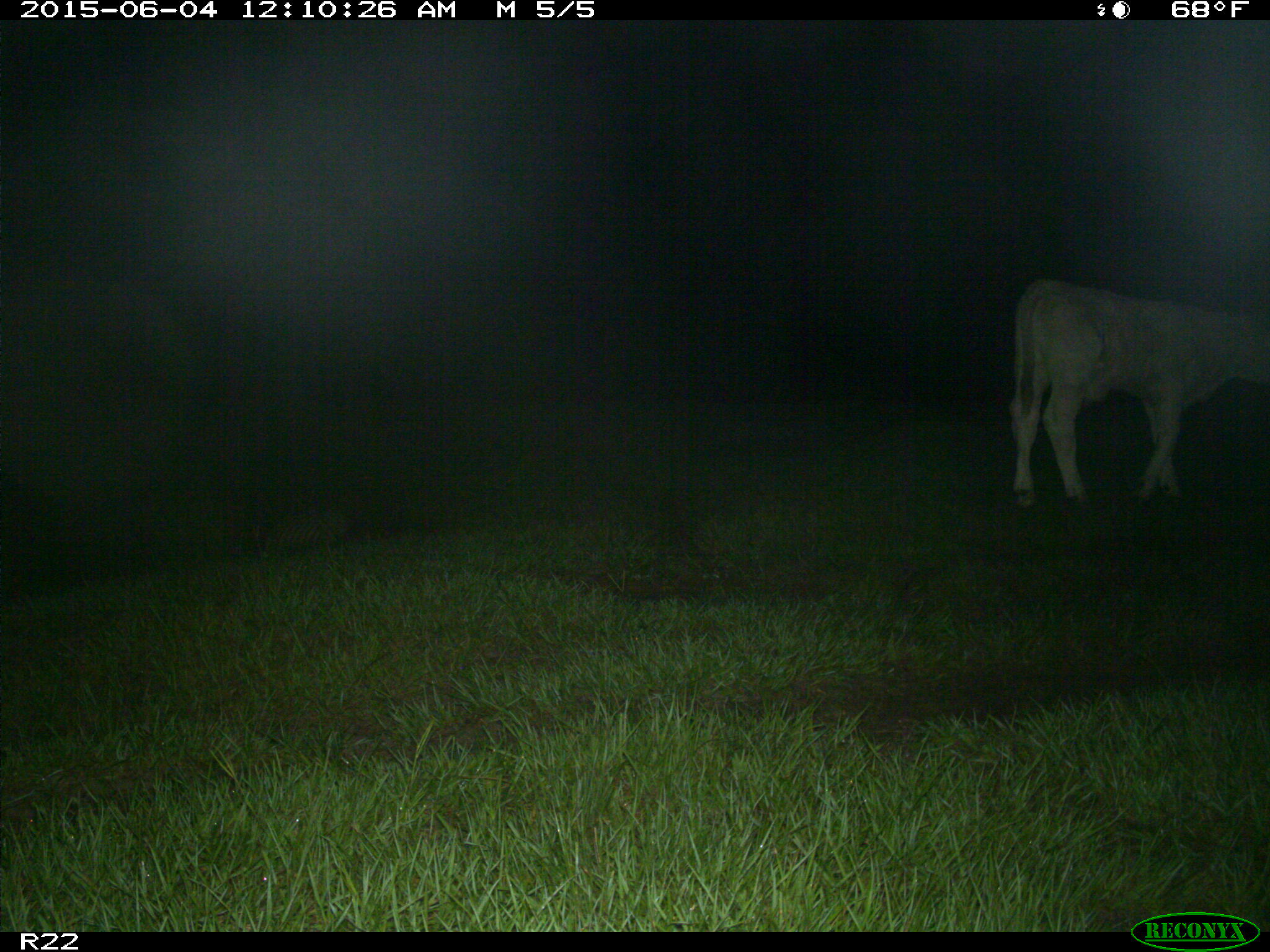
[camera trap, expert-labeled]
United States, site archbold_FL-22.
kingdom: Animalia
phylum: Chordata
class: Mammalia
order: Artiodactyla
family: Bovidae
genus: Bos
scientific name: Bos taurus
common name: domestic cow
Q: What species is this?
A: Bos taurus (domestic cow).